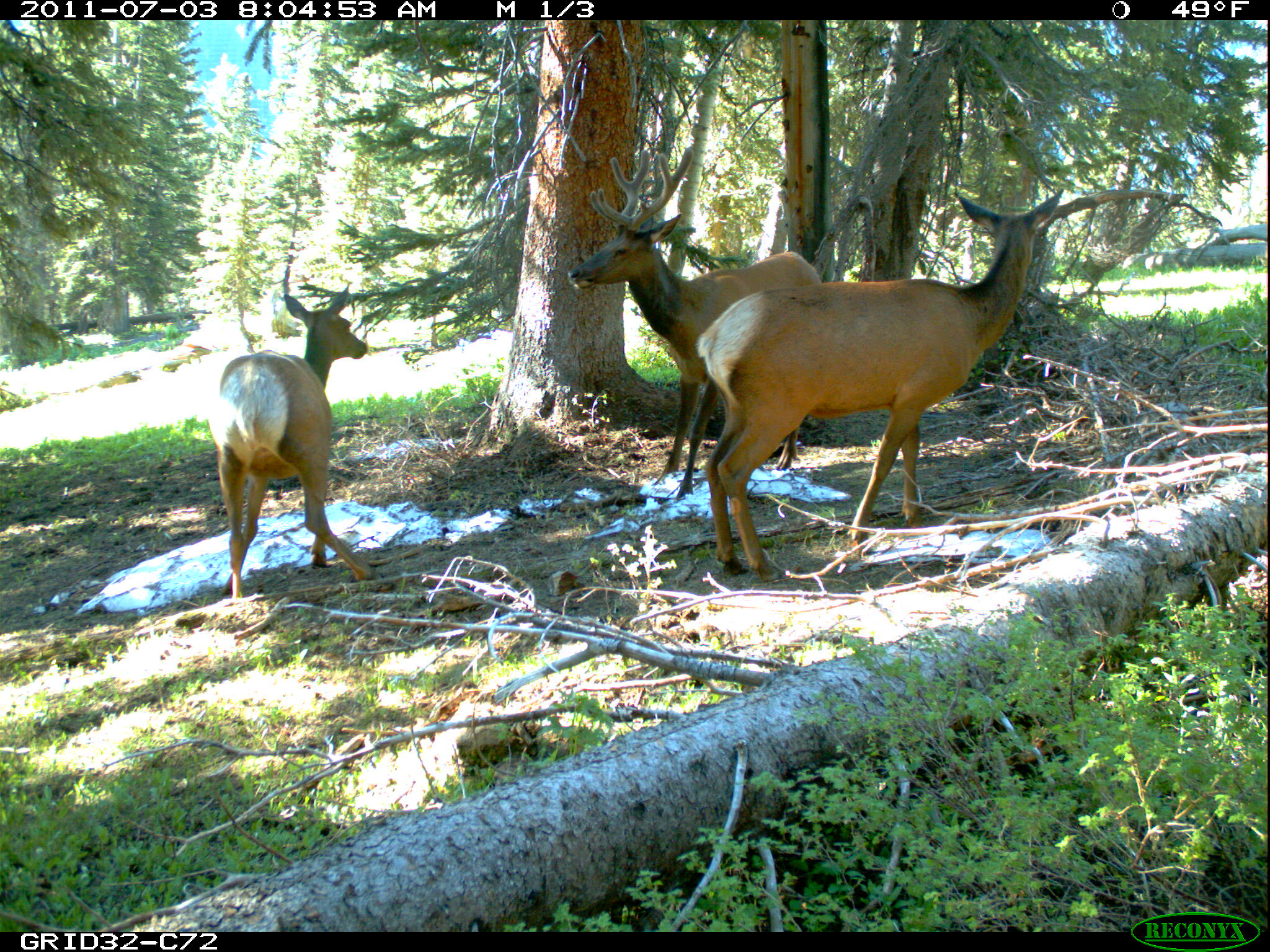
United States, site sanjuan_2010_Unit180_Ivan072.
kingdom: Animalia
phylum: Chordata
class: Mammalia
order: Artiodactyla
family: Cervidae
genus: Cervus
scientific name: Cervus elaphus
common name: red deer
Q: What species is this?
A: Cervus elaphus (red deer).